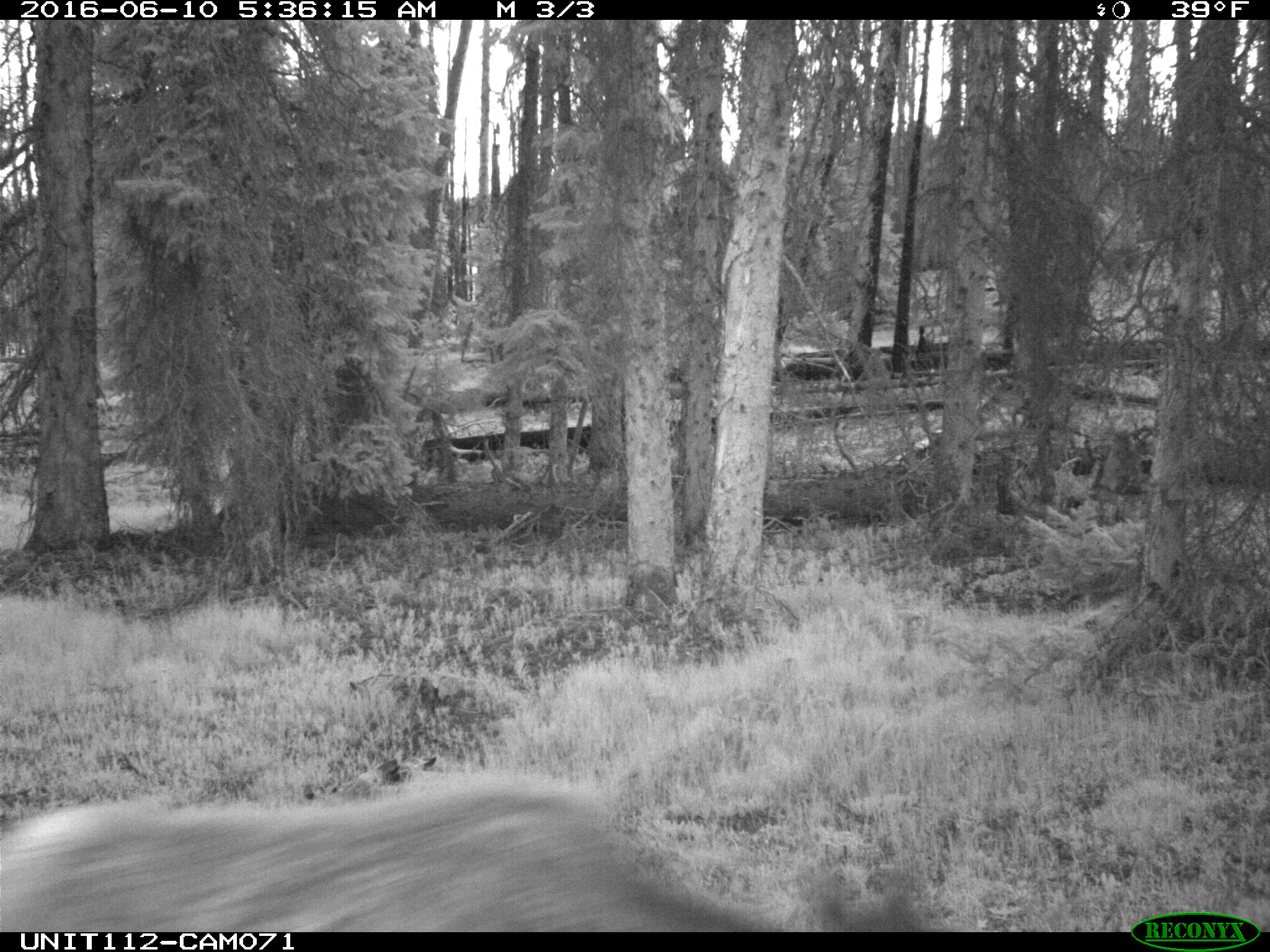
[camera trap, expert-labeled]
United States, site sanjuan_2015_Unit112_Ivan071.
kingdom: Animalia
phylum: Chordata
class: Mammalia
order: Artiodactyla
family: Cervidae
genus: Cervus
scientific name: Cervus elaphus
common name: red deer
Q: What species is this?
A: Cervus elaphus (red deer).